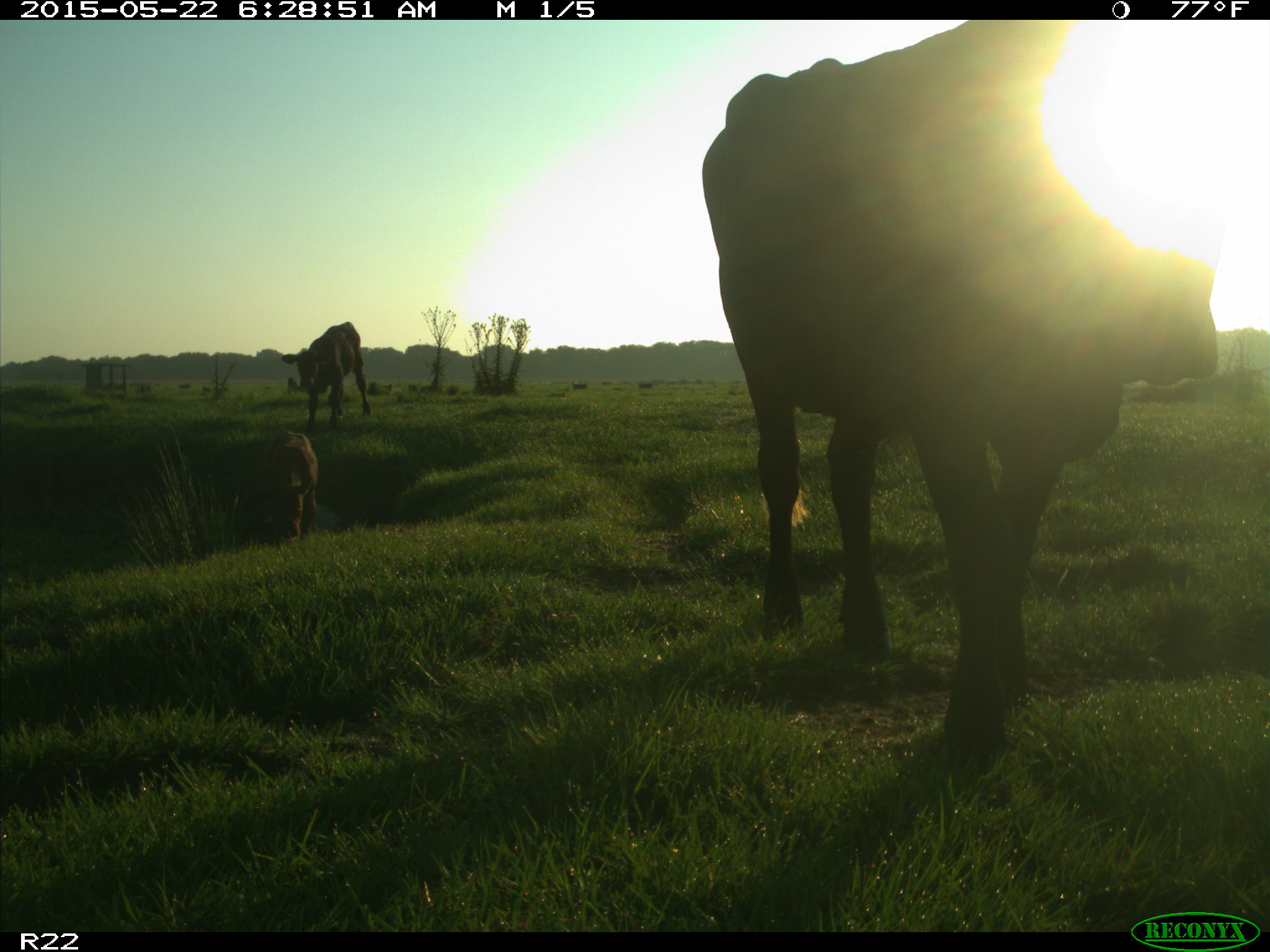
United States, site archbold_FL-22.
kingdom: Animalia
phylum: Chordata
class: Mammalia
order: Artiodactyla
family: Bovidae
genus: Bos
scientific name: Bos taurus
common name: domestic cow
Bos taurus (domestic cow).